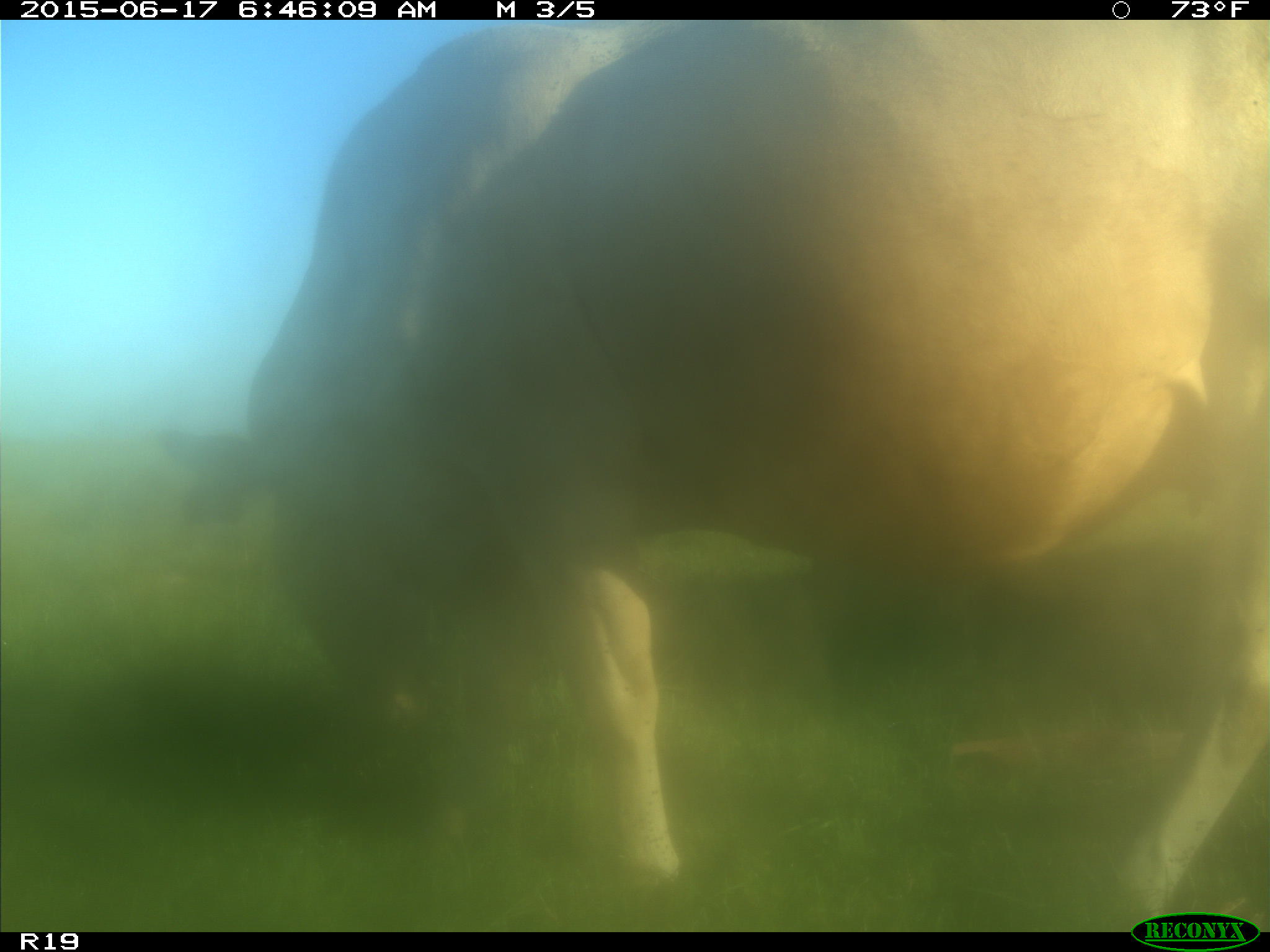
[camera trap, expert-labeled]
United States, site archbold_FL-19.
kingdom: Animalia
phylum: Chordata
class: Mammalia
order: Artiodactyla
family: Bovidae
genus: Bos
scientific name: Bos taurus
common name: domestic cow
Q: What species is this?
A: Bos taurus (domestic cow).